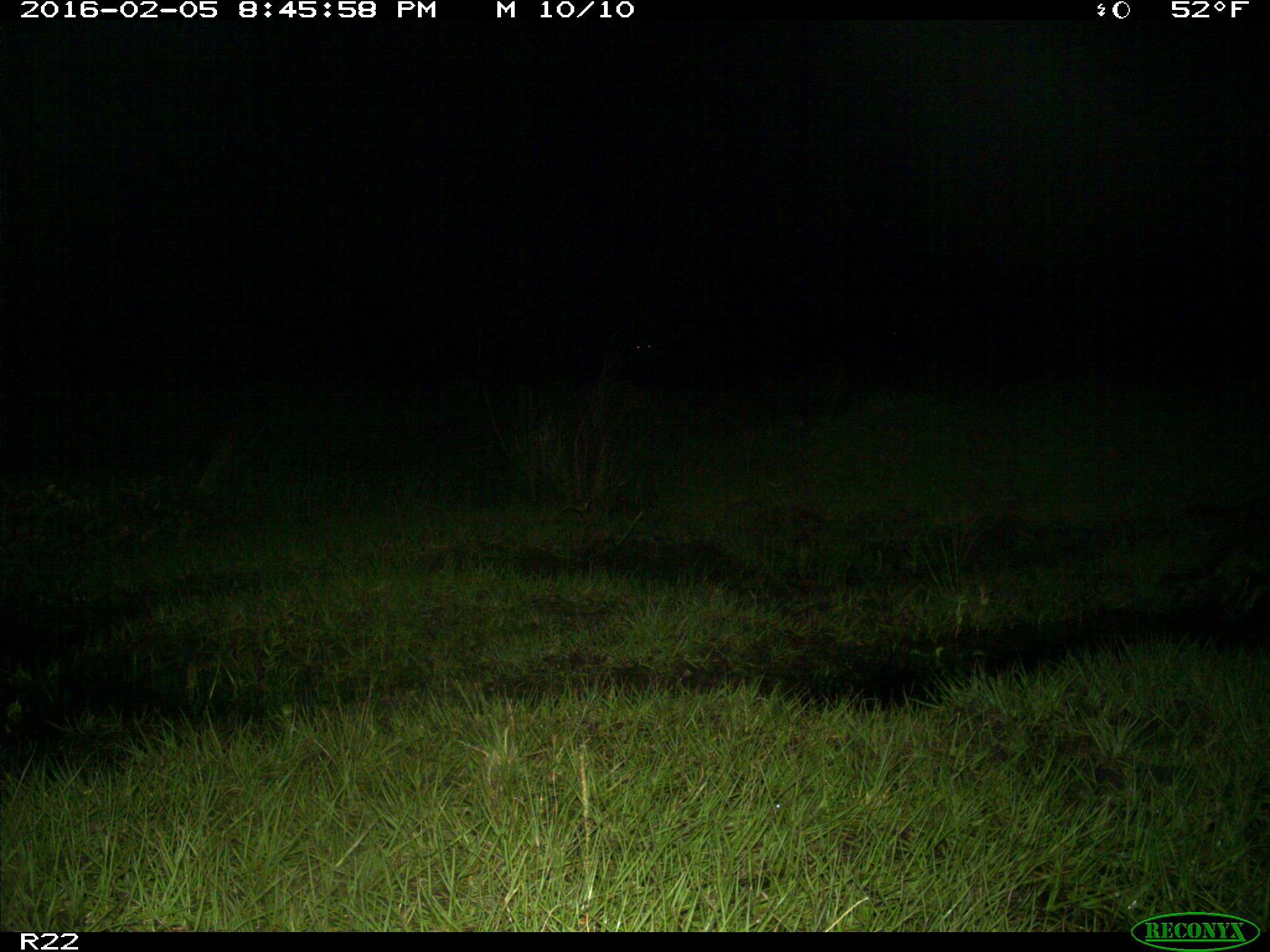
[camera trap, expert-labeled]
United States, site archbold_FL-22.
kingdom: Animalia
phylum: Chordata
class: Mammalia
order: Carnivora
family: Procyonidae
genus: Procyon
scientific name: Procyon lotor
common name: common raccoon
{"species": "Procyon lotor (common raccoon)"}